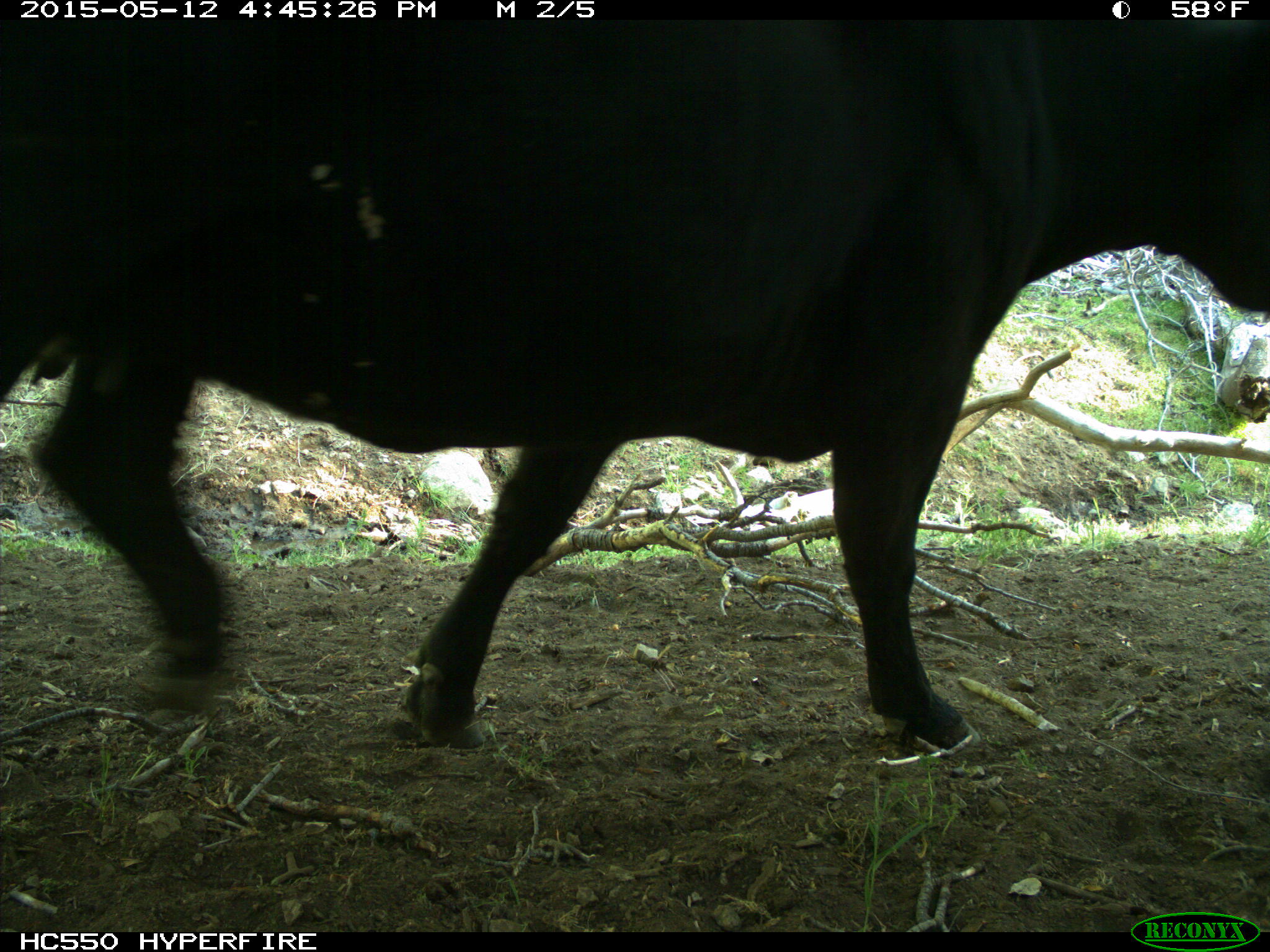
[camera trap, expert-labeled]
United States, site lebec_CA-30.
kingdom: Animalia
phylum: Chordata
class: Mammalia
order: Artiodactyla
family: Bovidae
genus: Bos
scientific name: Bos taurus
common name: domestic cow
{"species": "Bos taurus (domestic cow)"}